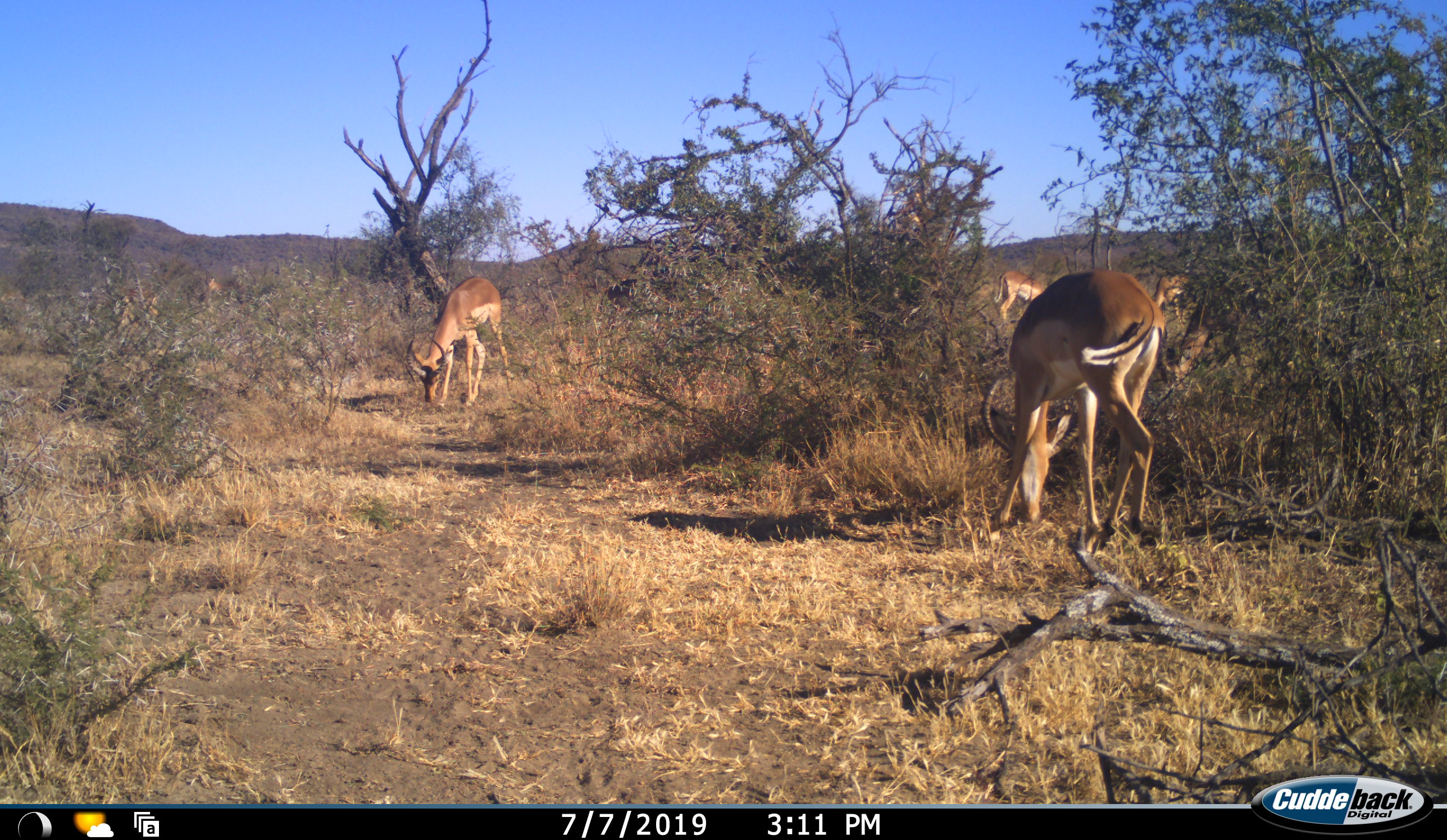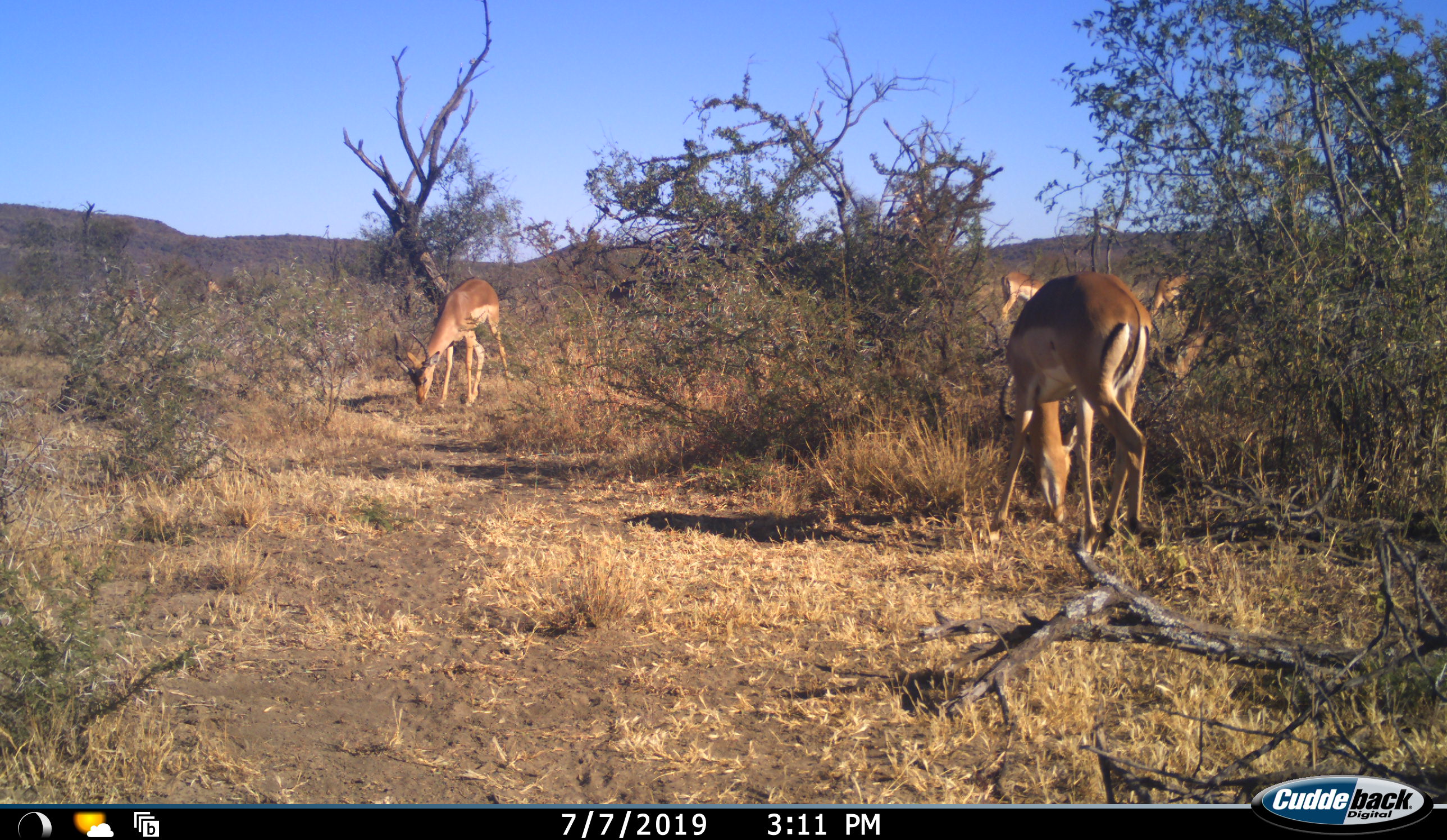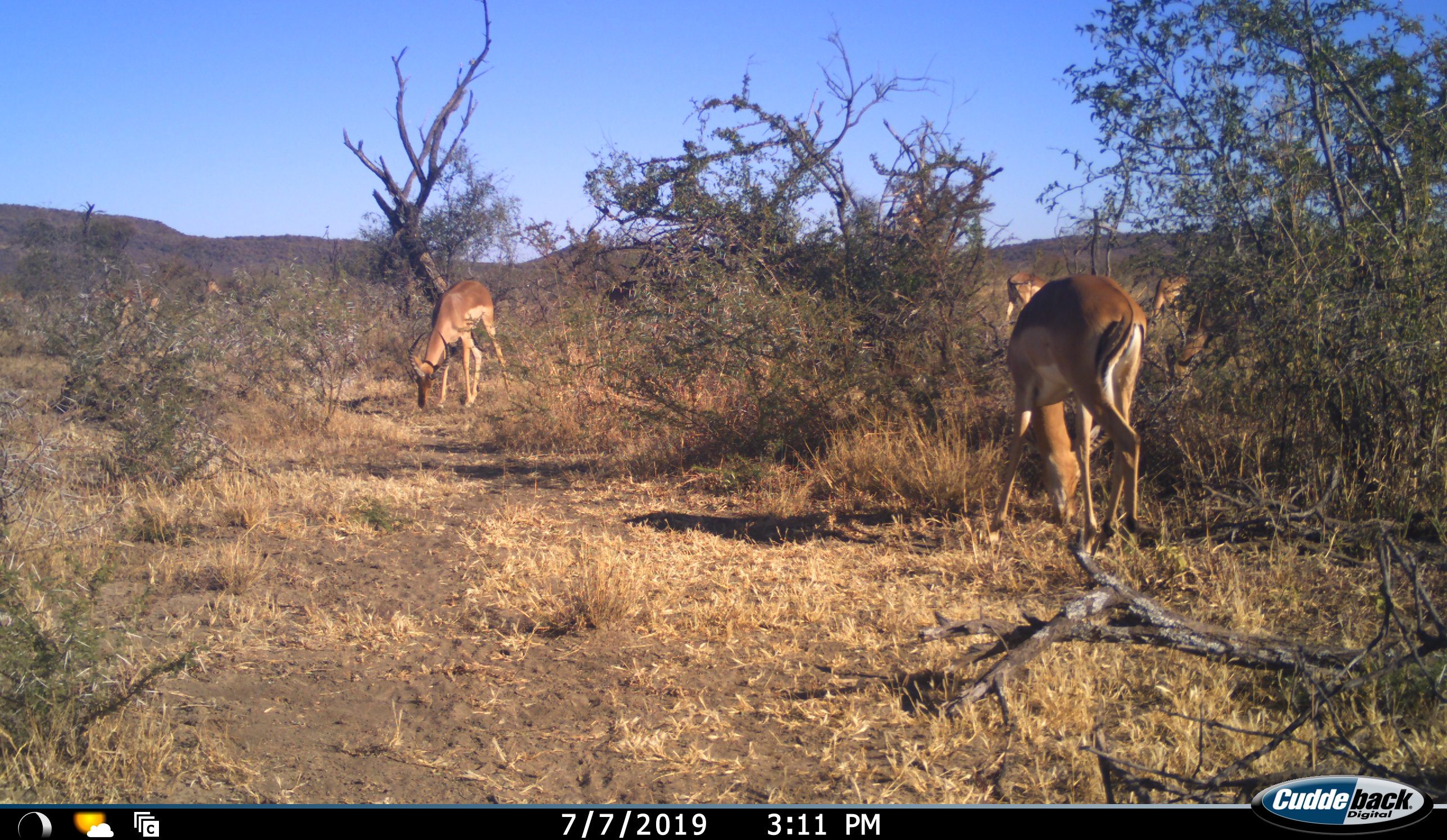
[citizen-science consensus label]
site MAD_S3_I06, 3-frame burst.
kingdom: Animalia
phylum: Chordata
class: Mammalia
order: Artiodactyla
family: Bovidae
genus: Aepyceros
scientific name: Aepyceros melampus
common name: impala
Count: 4.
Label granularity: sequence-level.